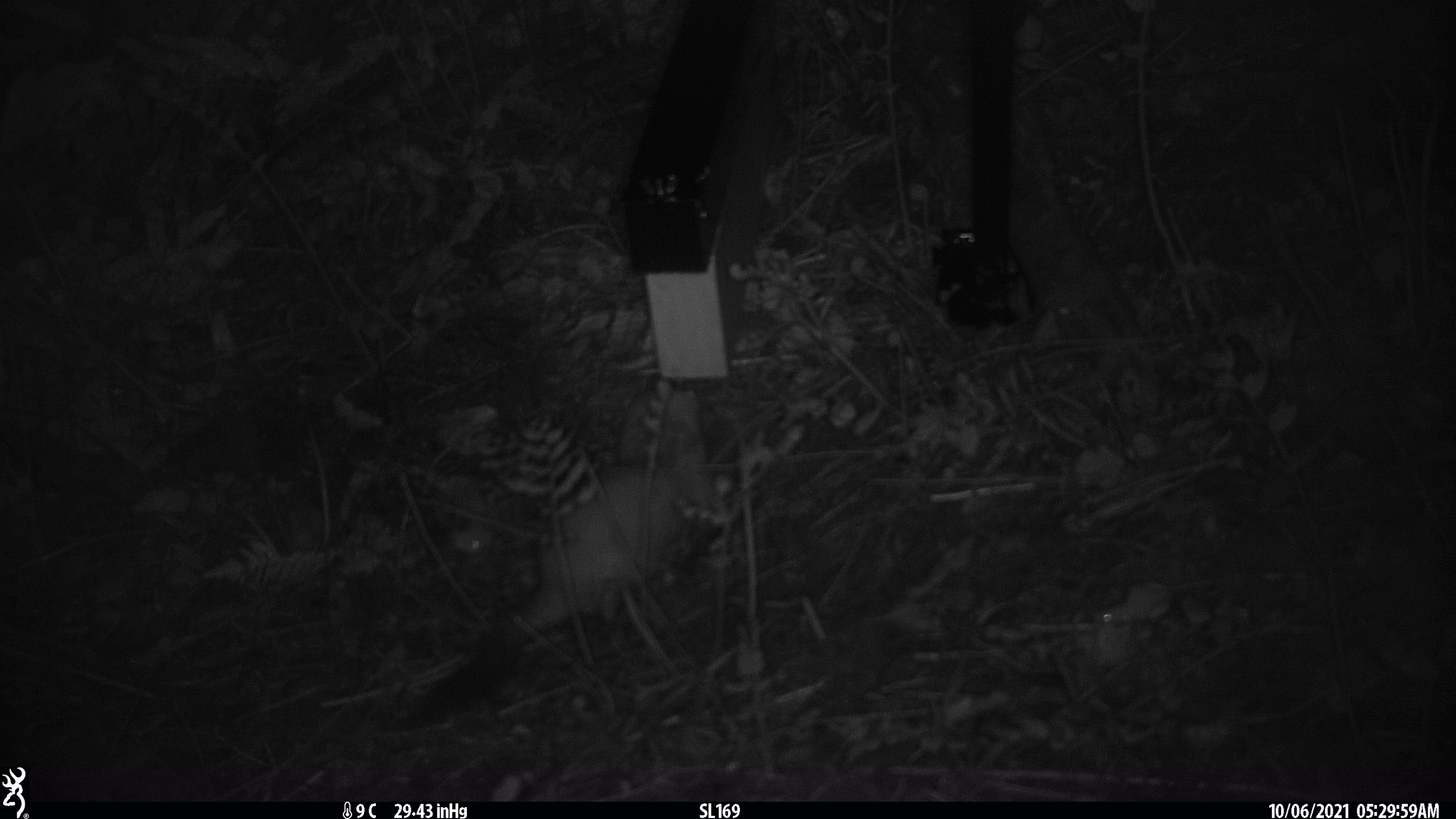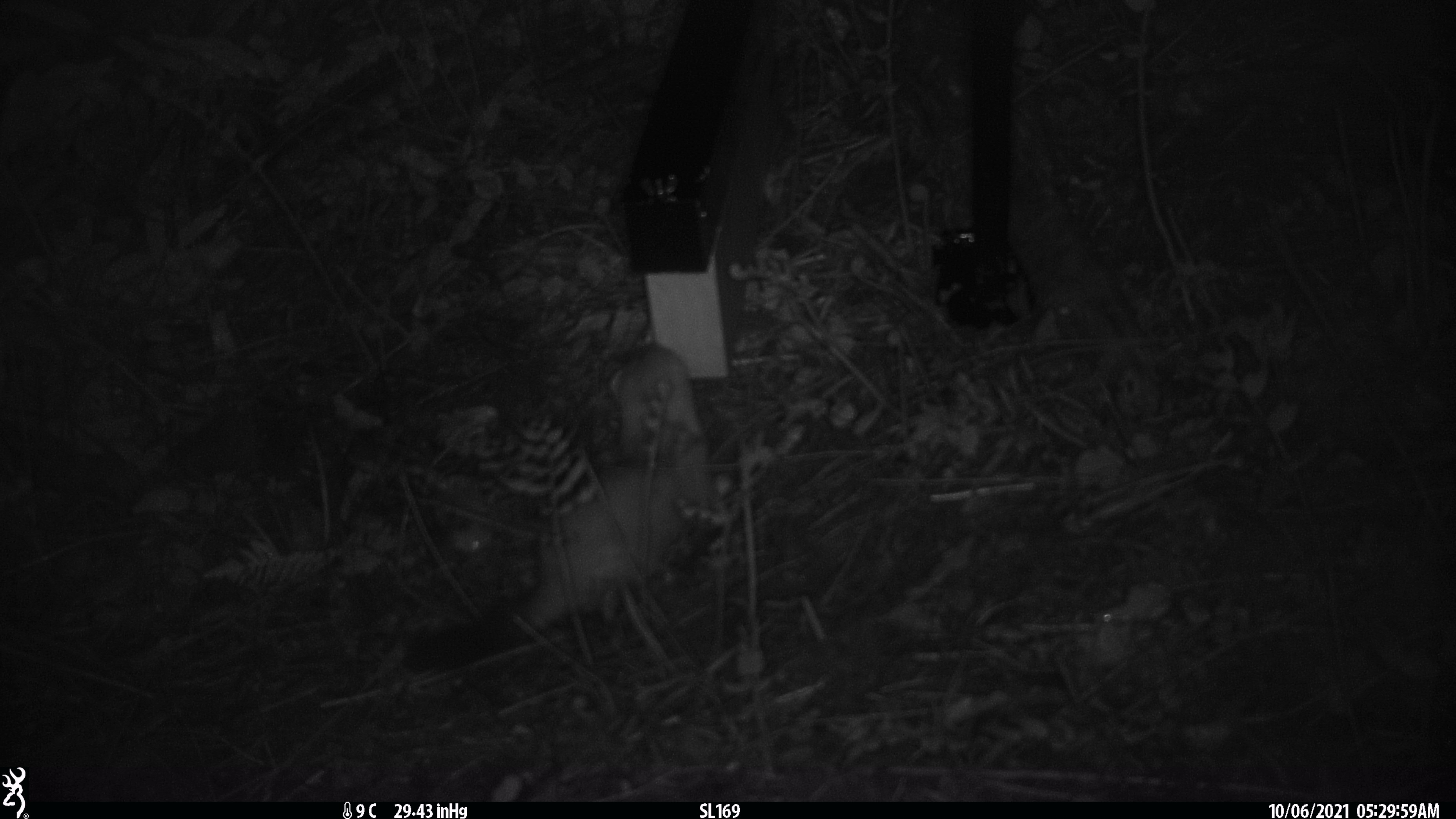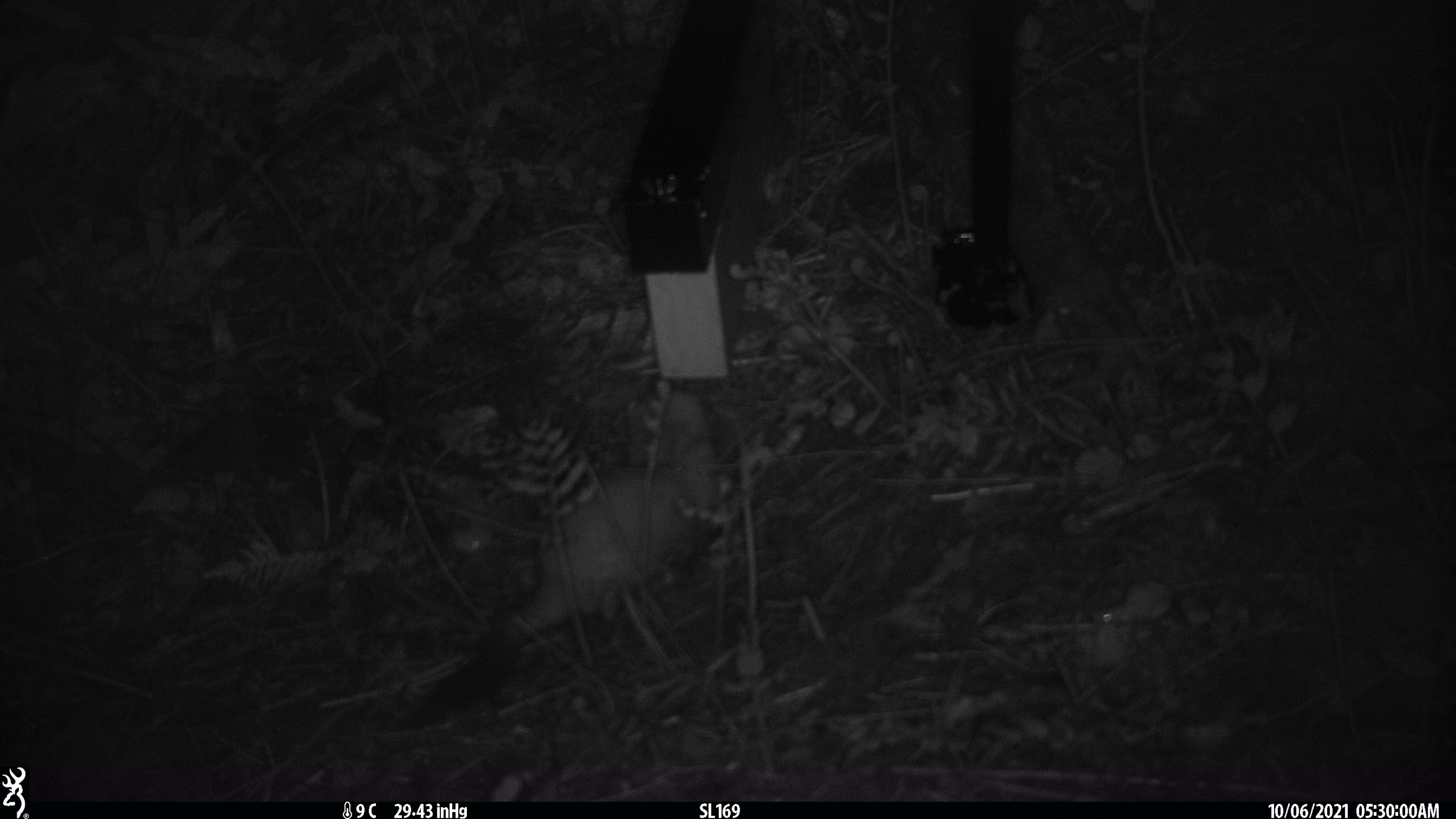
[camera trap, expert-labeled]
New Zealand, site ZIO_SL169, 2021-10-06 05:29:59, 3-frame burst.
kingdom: Animalia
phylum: Chordata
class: Mammalia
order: Carnivora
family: Mustelidae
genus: Mustela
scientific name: Mustela erminea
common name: stoat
Stoat (Mustela erminea).